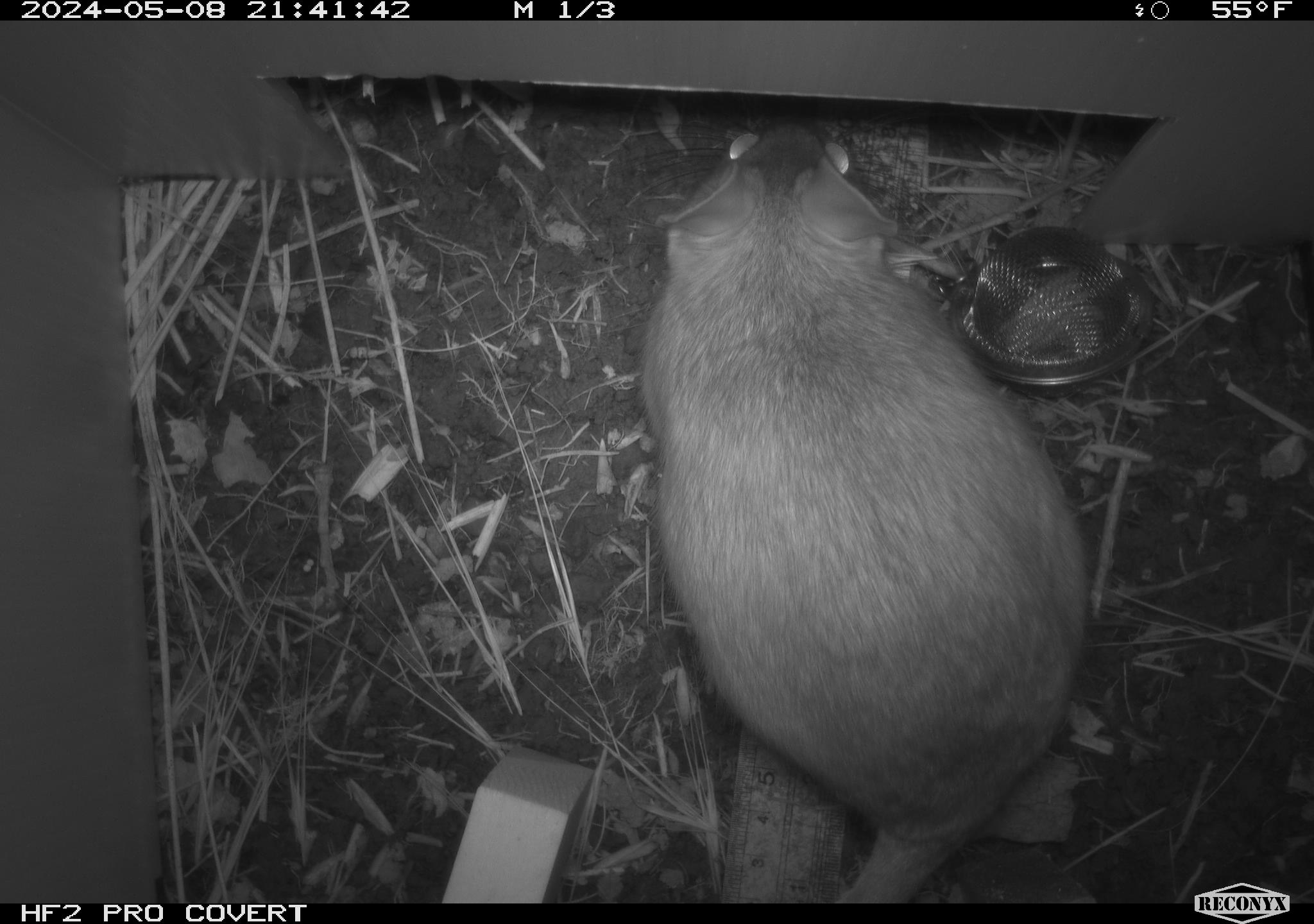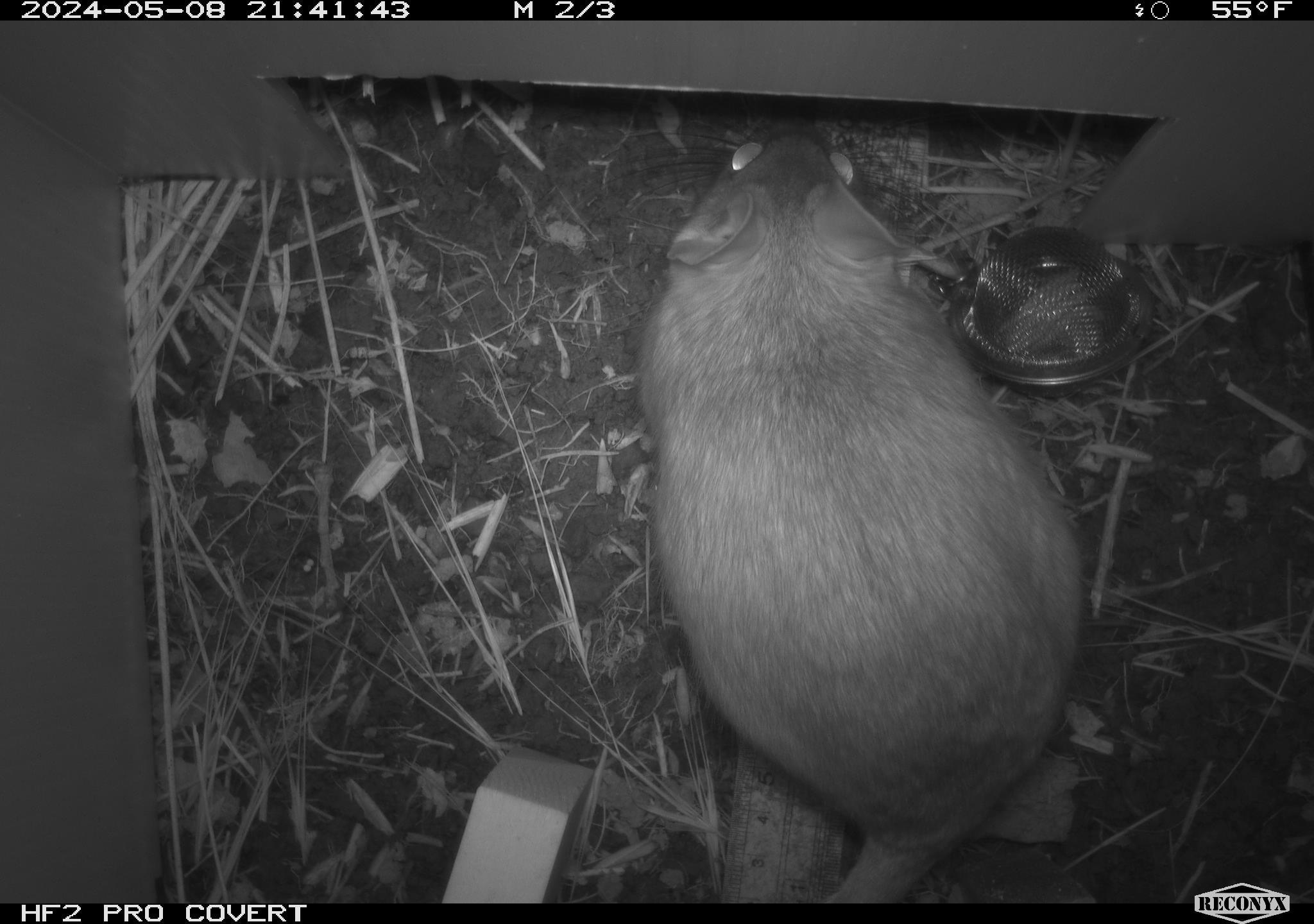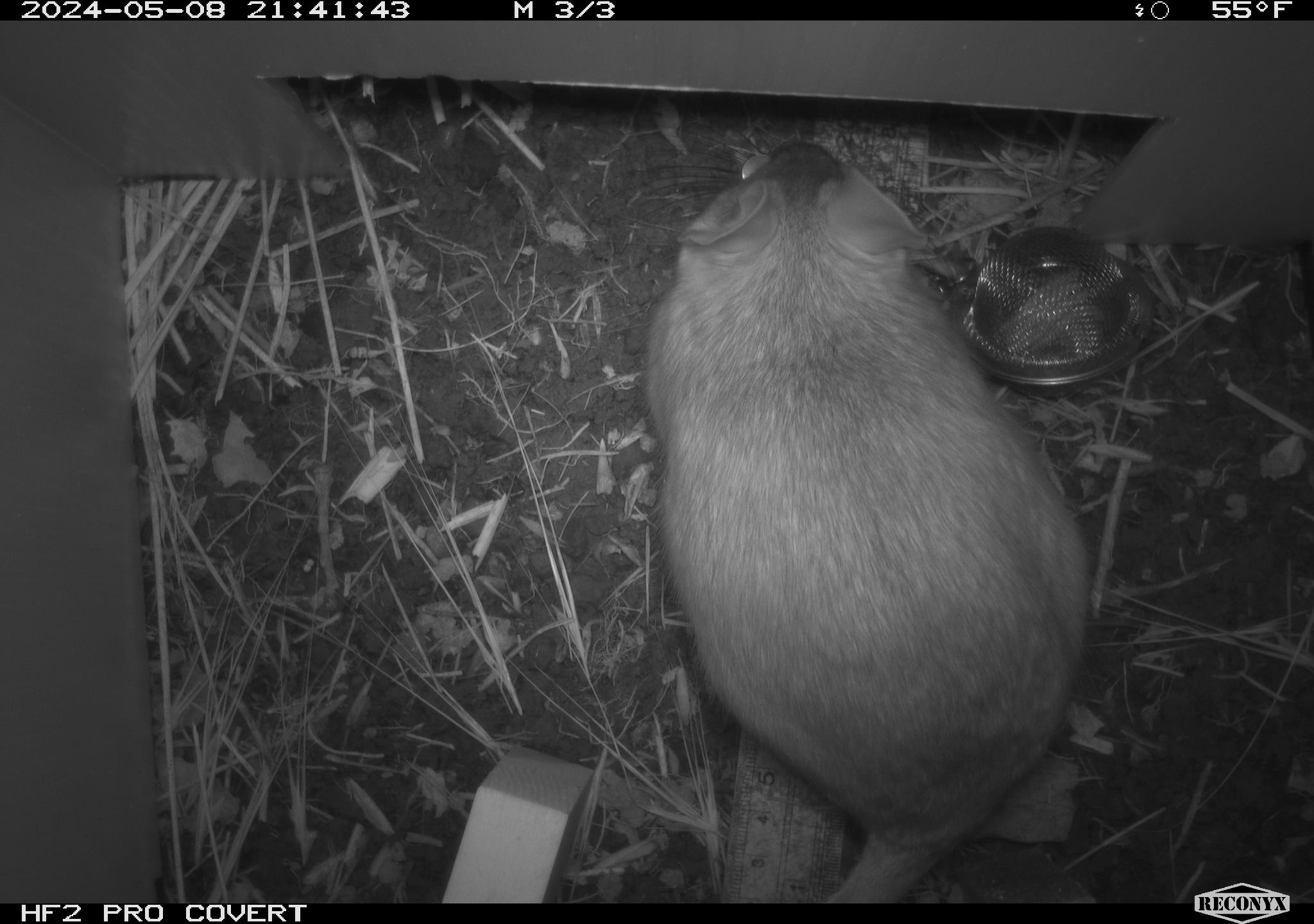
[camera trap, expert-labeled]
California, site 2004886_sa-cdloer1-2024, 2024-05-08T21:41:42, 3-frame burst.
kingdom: Animalia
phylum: Chordata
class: Mammalia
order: Rodentia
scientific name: Rodentia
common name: woodrat or rat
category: woodrat or rat species